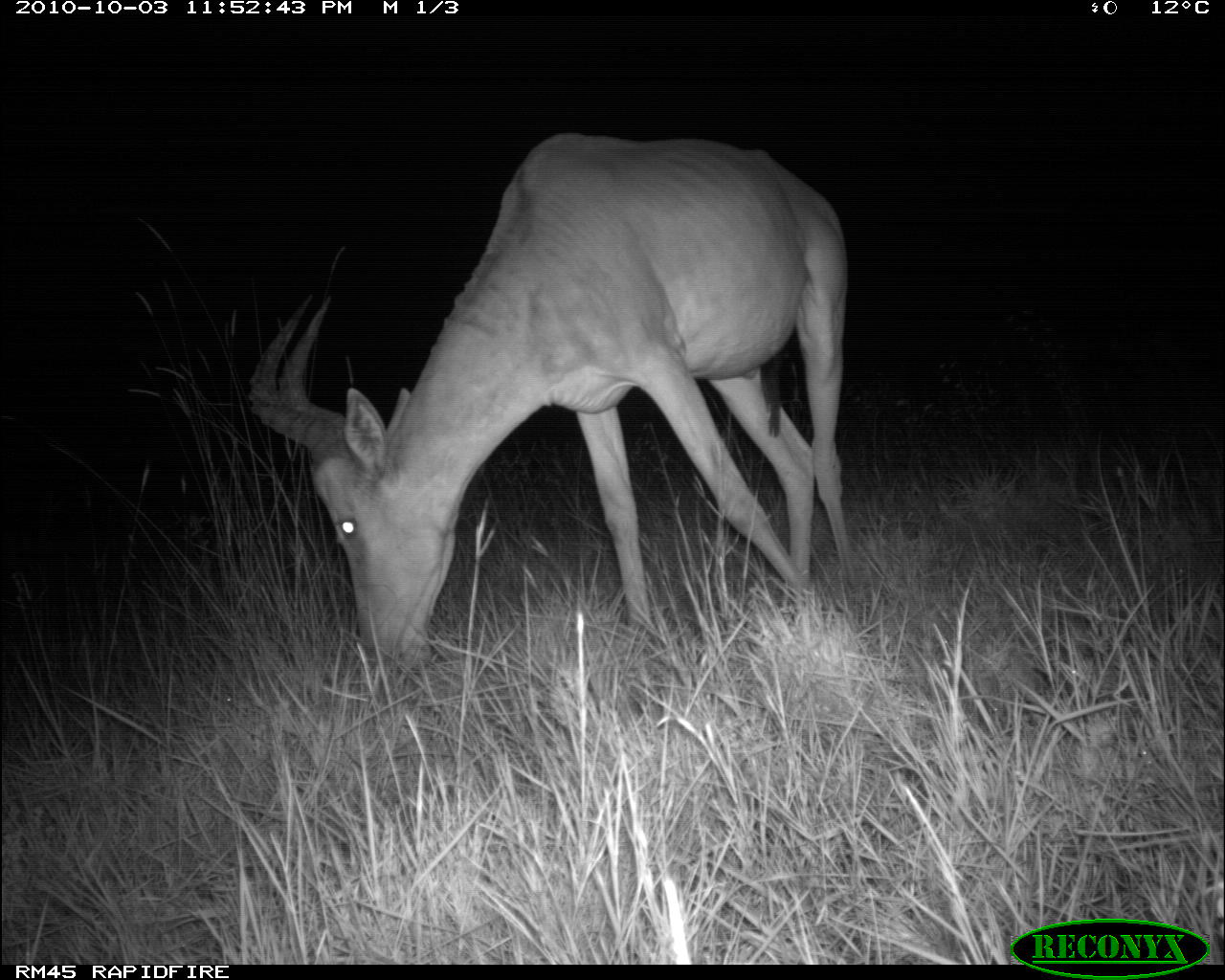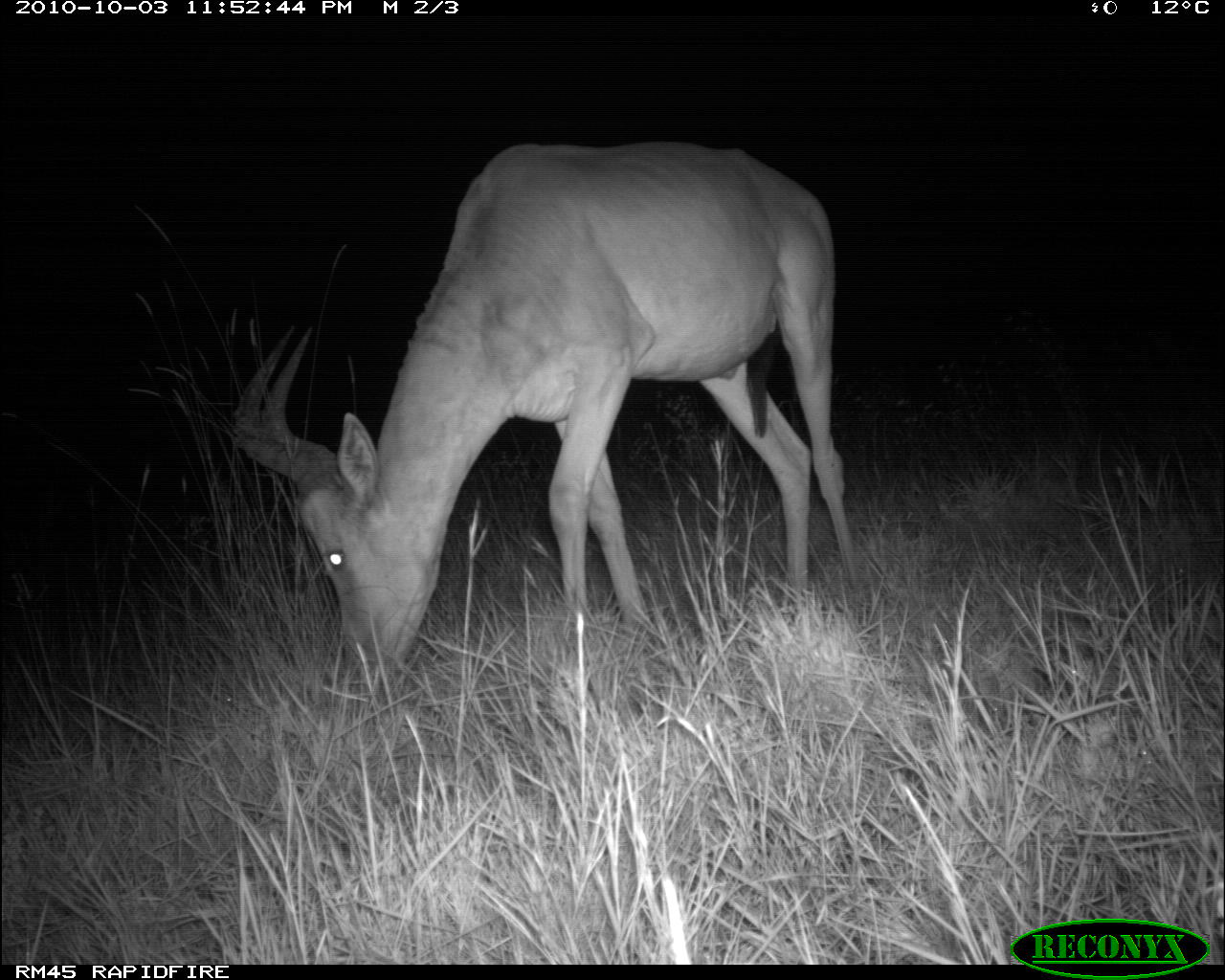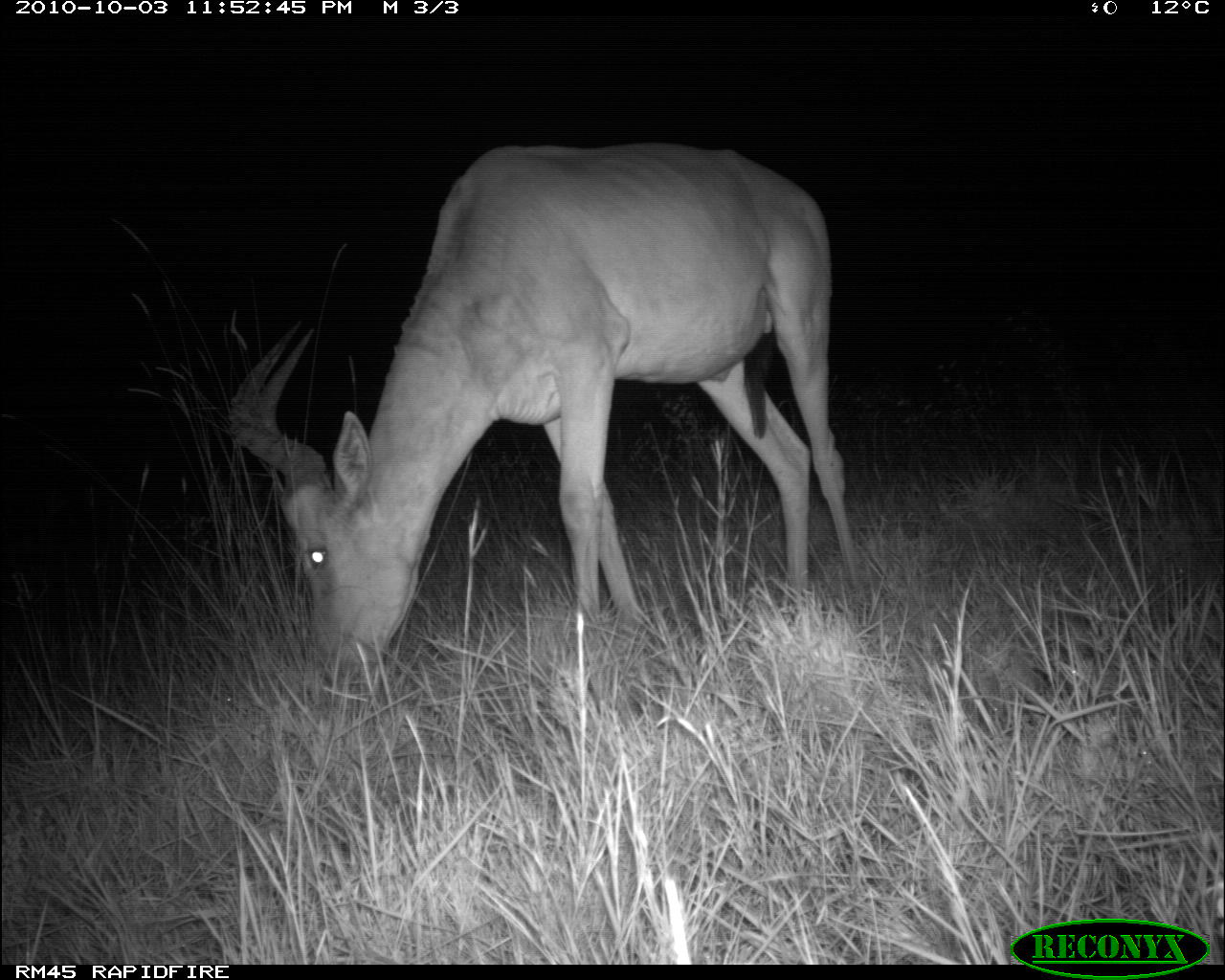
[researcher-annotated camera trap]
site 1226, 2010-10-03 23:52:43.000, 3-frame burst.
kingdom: Animalia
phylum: Chordata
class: Mammalia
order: Artiodactyla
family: Bovidae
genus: Alcelaphus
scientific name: Alcelaphus buselaphus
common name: hartebeest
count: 1